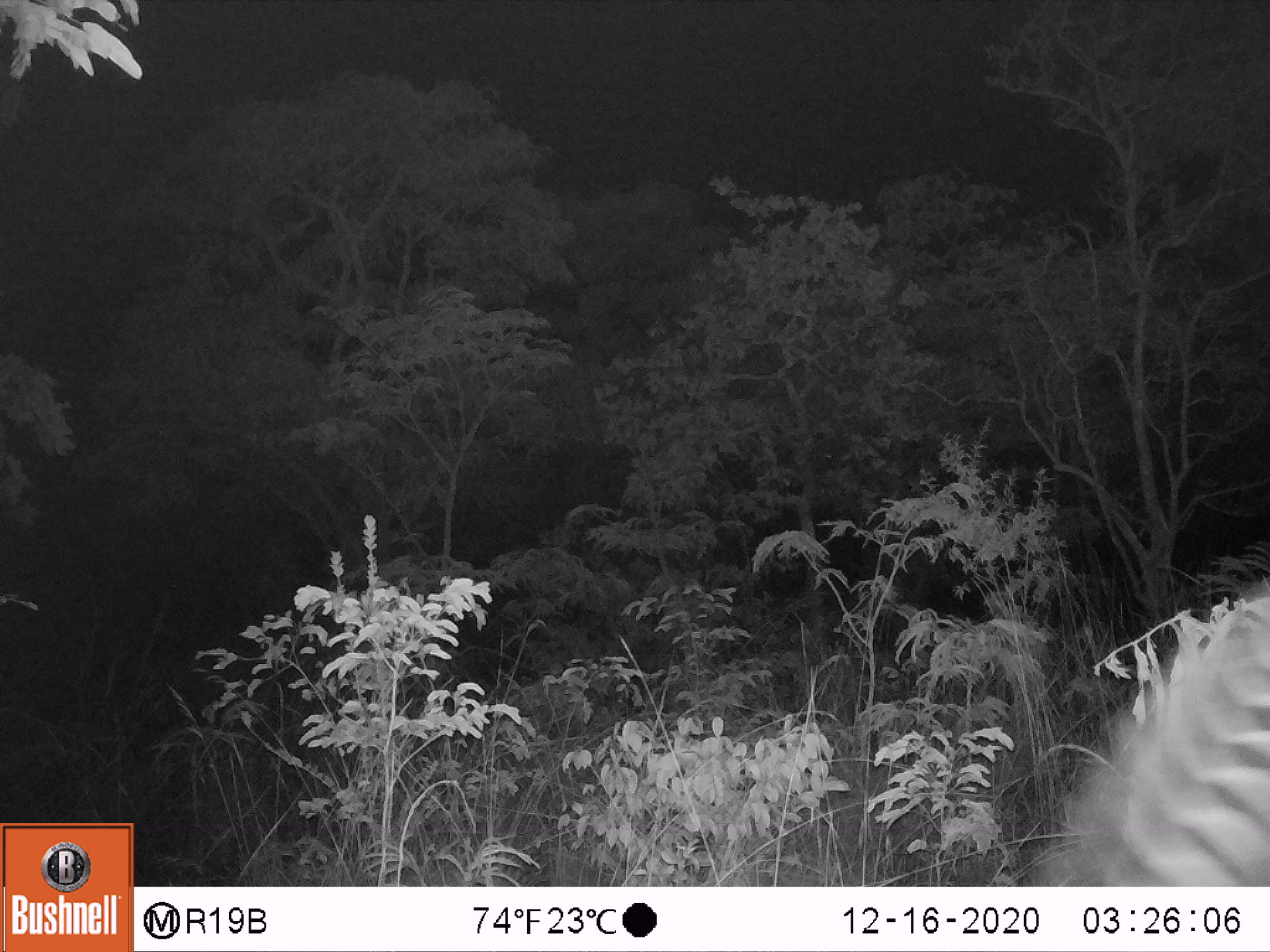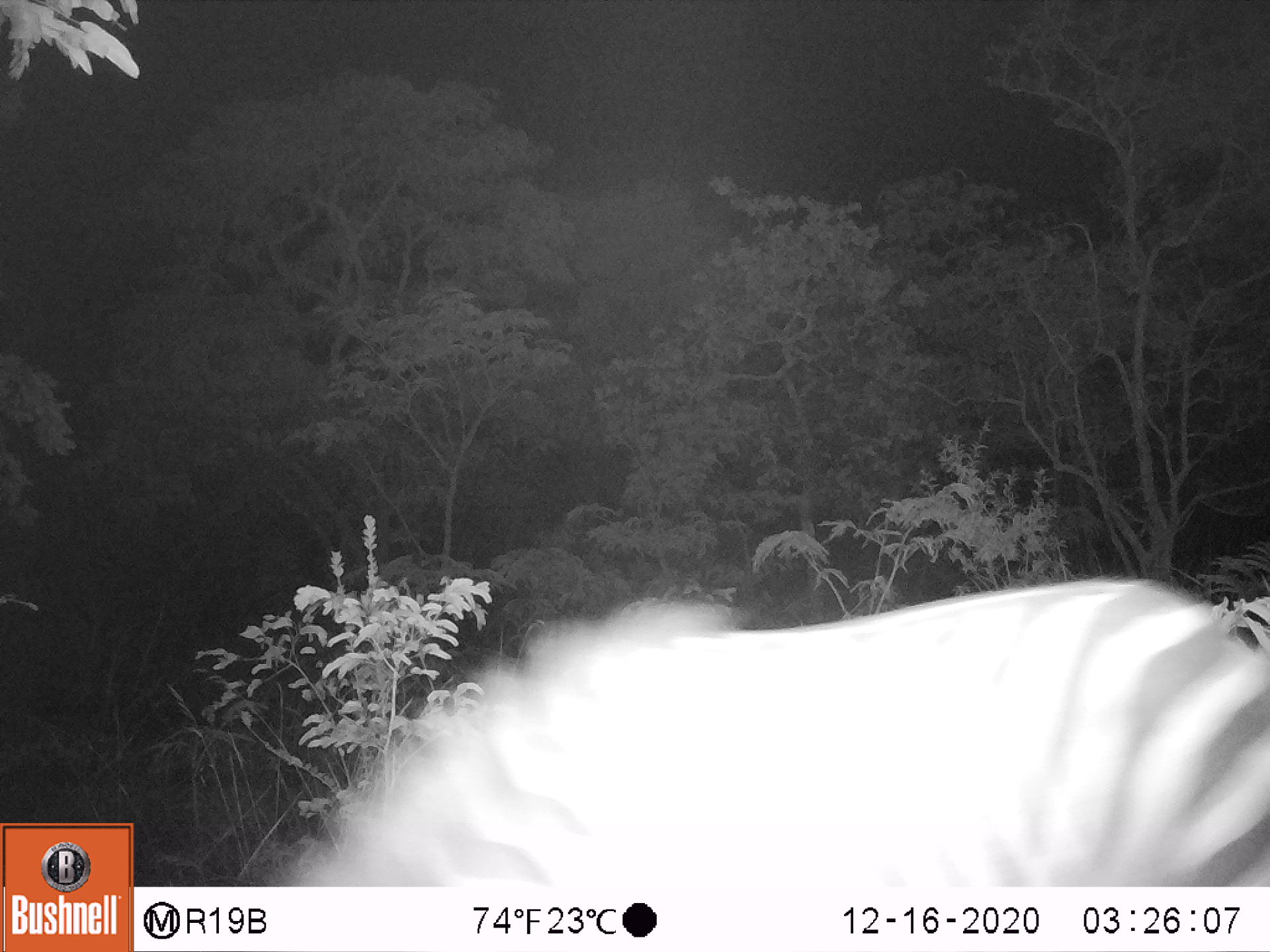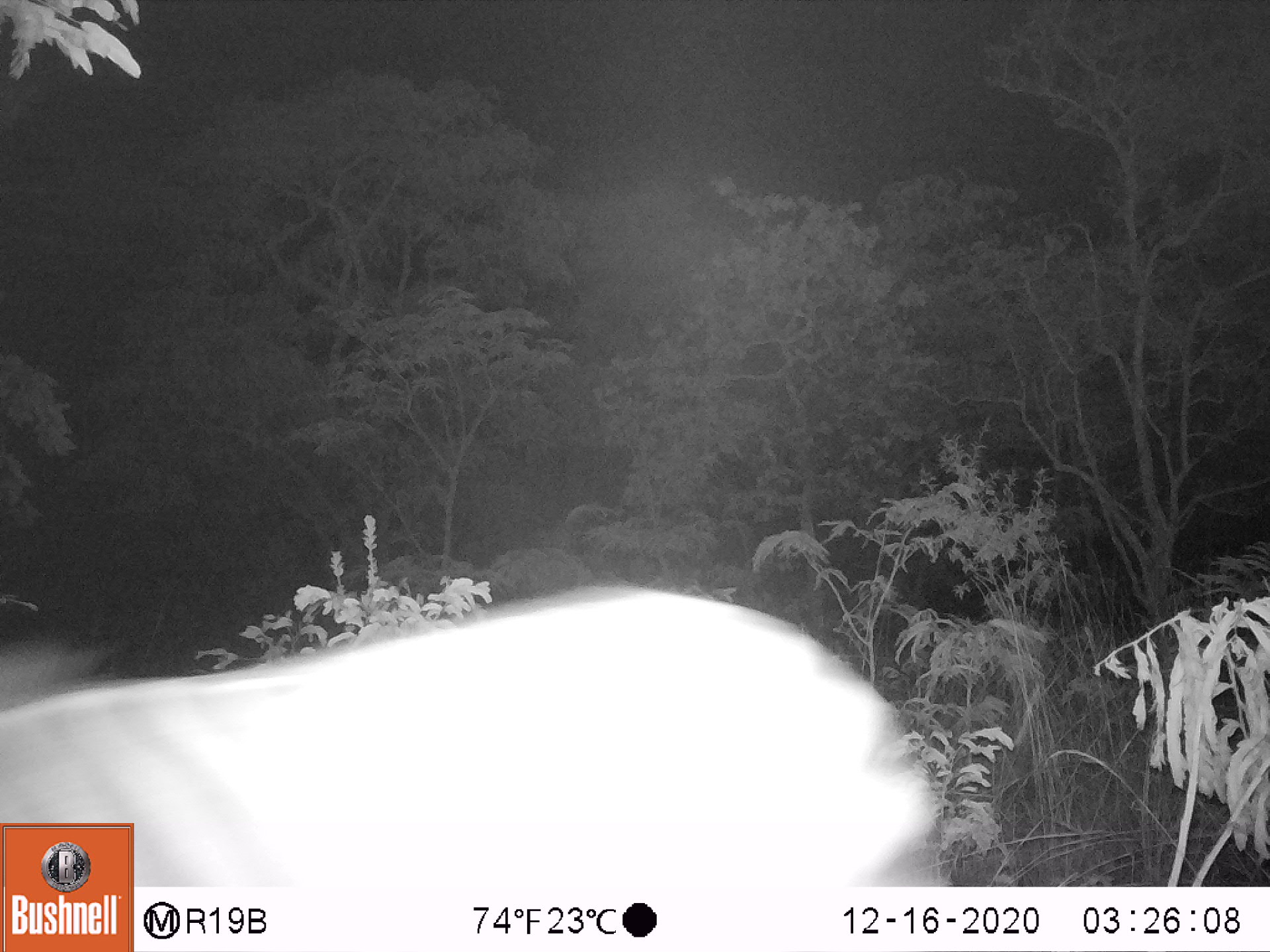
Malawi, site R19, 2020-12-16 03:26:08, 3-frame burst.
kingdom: Animalia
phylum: Chordata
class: Mammalia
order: Perissodactyla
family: Equidae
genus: Equus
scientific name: Equus quagga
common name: plains zebra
Plains zebra (Equus quagga), count 1.